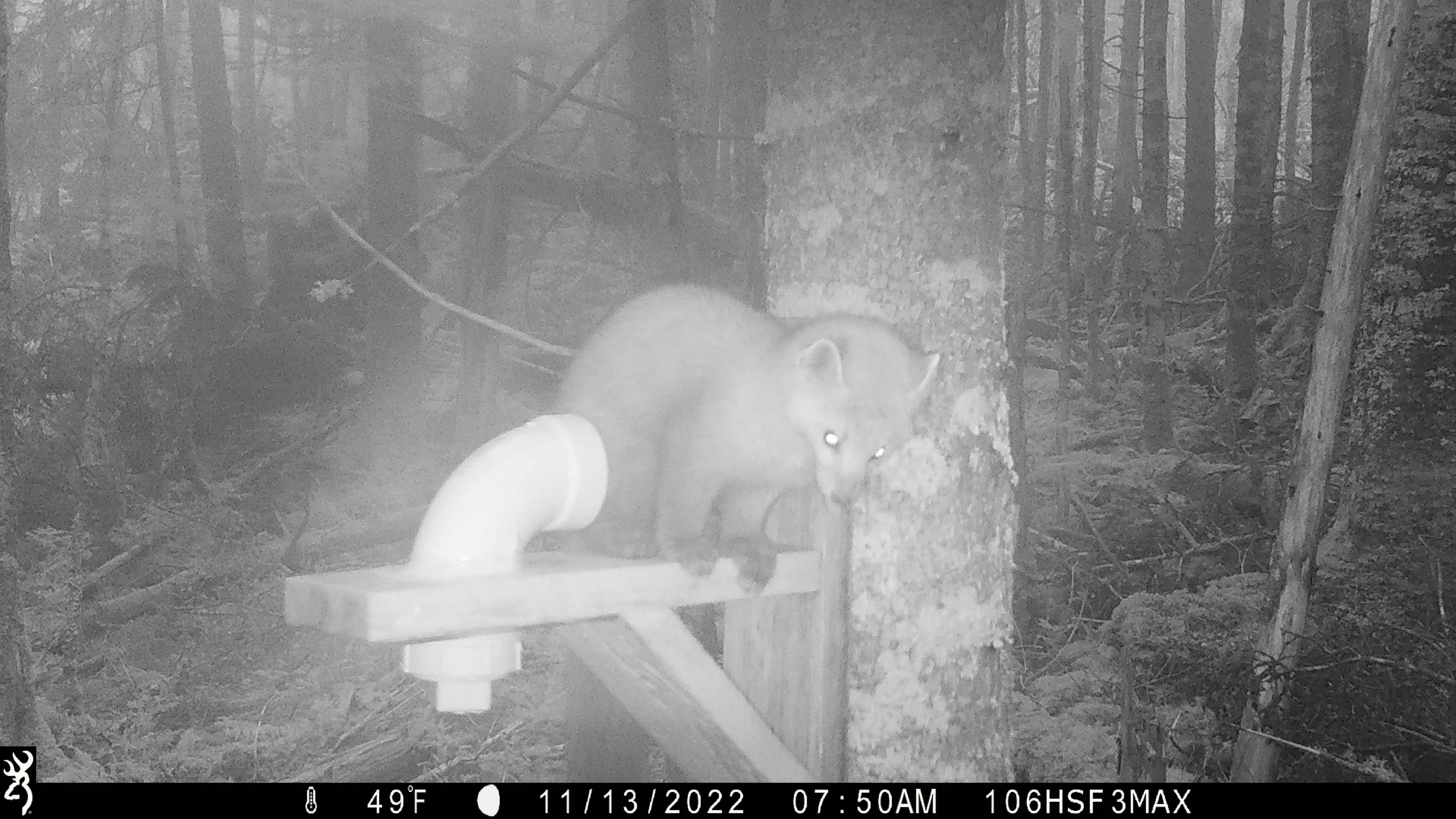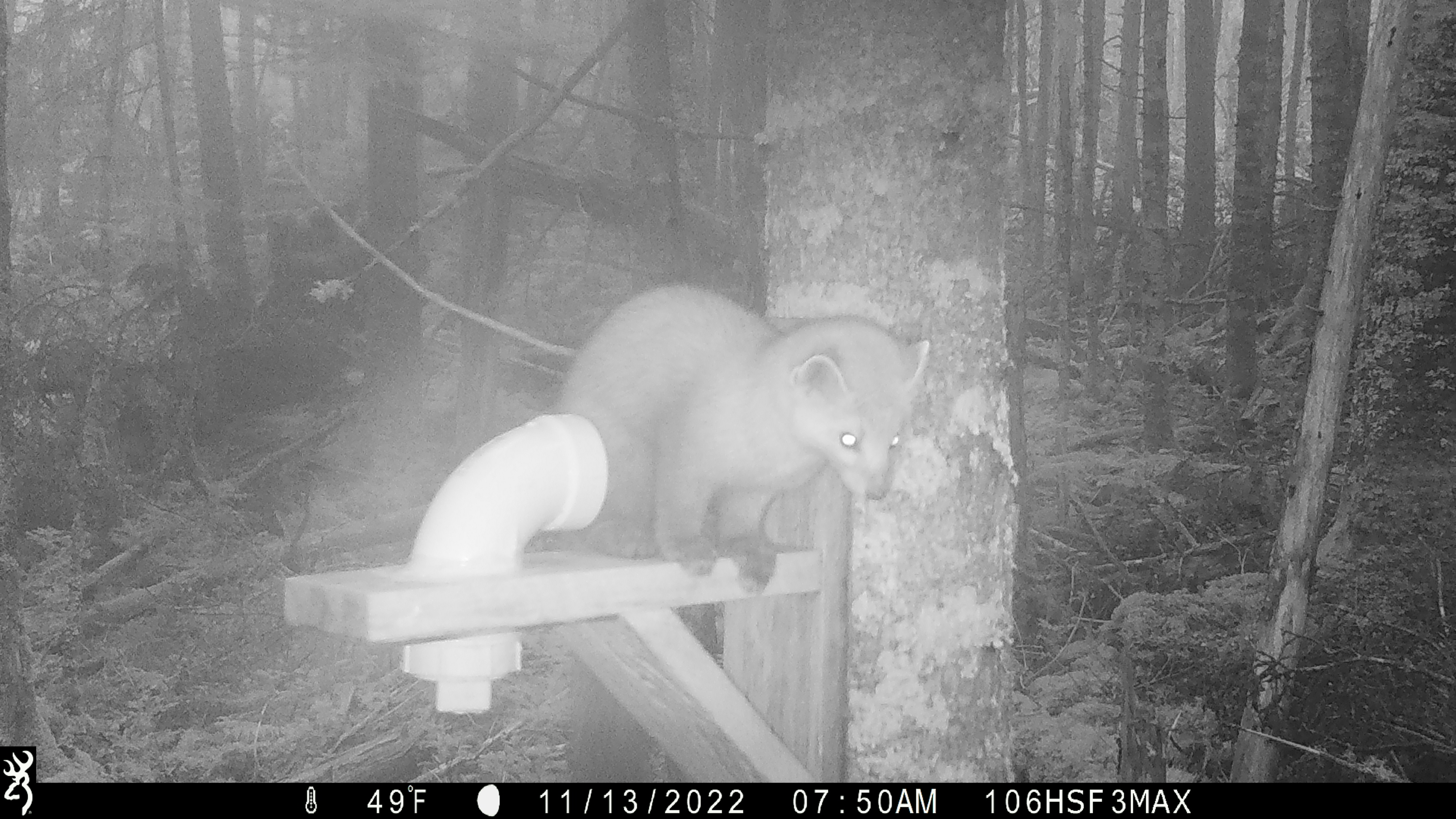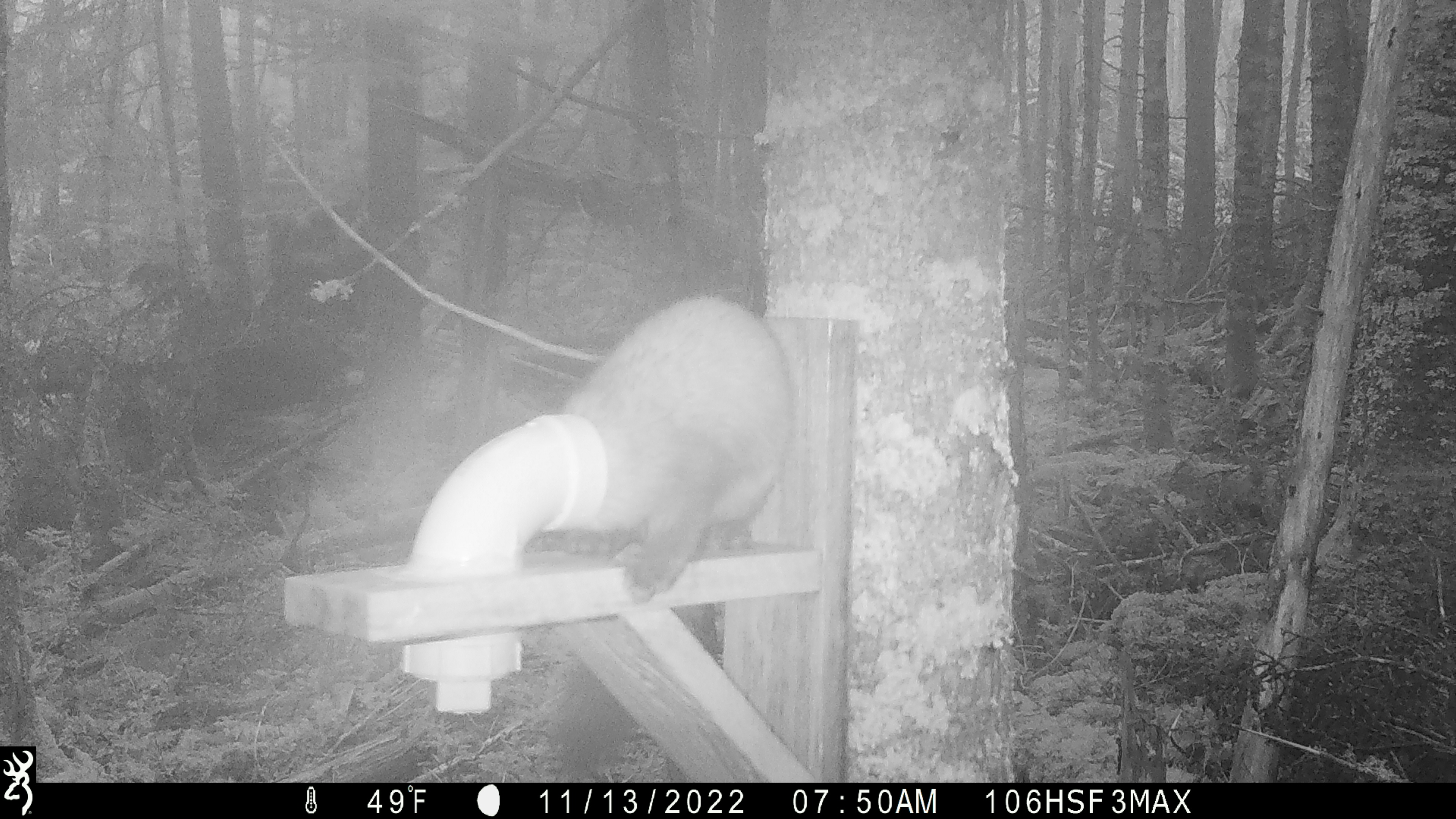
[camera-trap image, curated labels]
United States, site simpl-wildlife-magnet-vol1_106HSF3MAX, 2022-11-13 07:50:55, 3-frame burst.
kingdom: Animalia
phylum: Chordata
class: Mammalia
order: Carnivora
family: Mustelidae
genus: Martes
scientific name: Martes americana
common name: american marten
American marten (Martes americana).